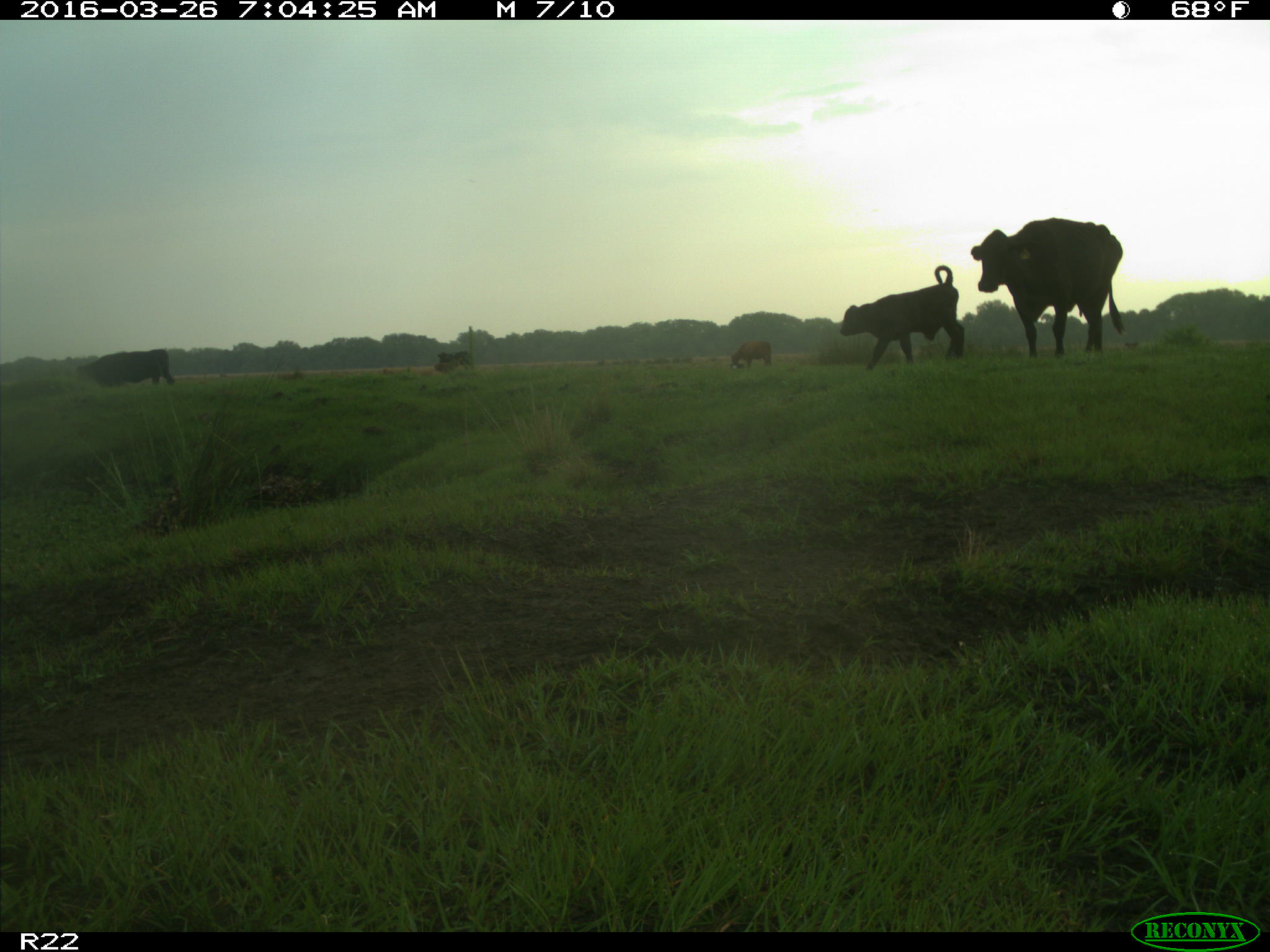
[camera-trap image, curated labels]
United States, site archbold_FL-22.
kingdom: Animalia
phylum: Chordata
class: Mammalia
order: Artiodactyla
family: Bovidae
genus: Bos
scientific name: Bos taurus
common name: domestic cow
Bos taurus (domestic cow).